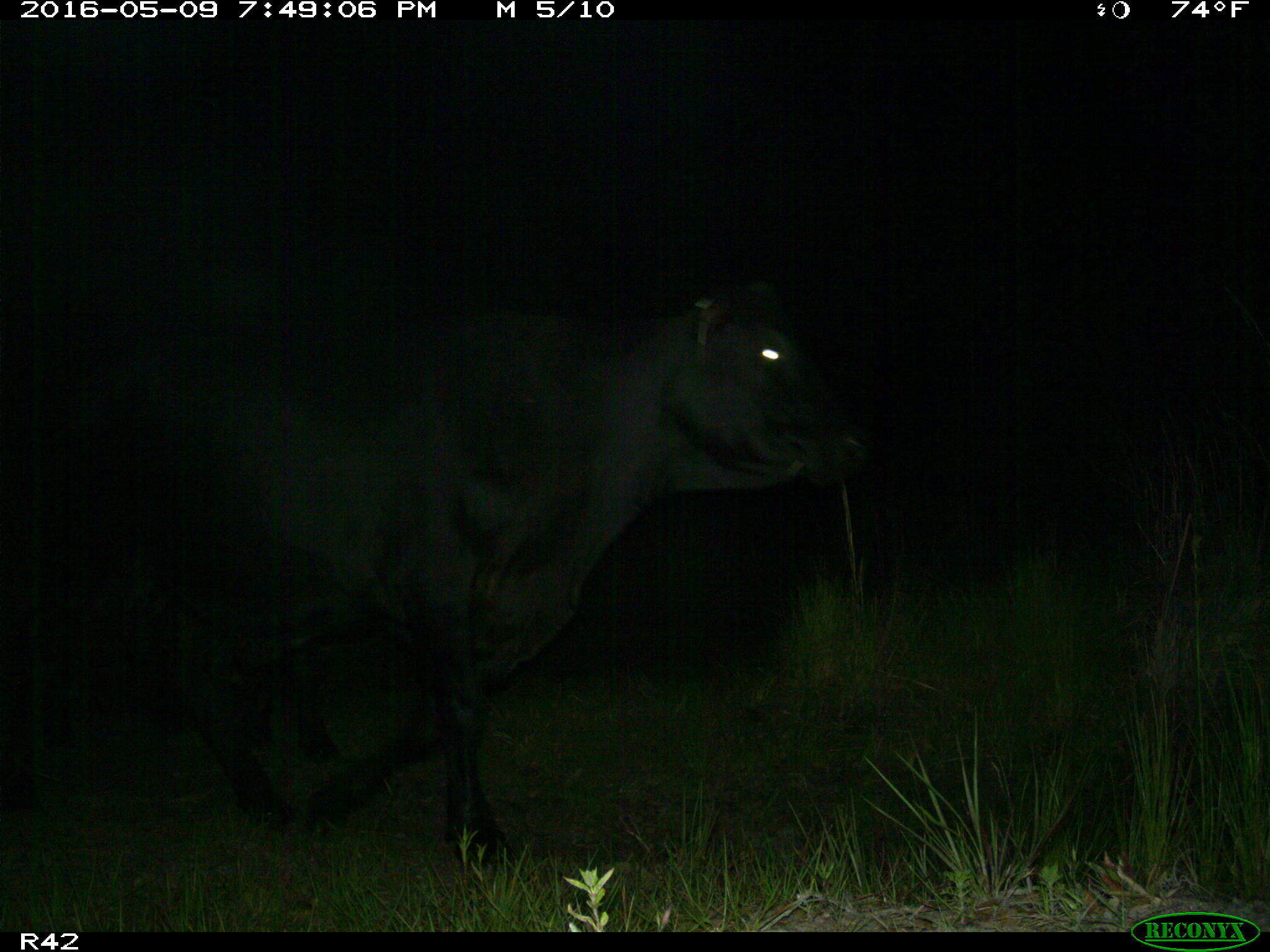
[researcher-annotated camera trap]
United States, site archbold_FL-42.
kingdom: Animalia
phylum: Chordata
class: Mammalia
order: Artiodactyla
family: Bovidae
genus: Bos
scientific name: Bos taurus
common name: domestic cow